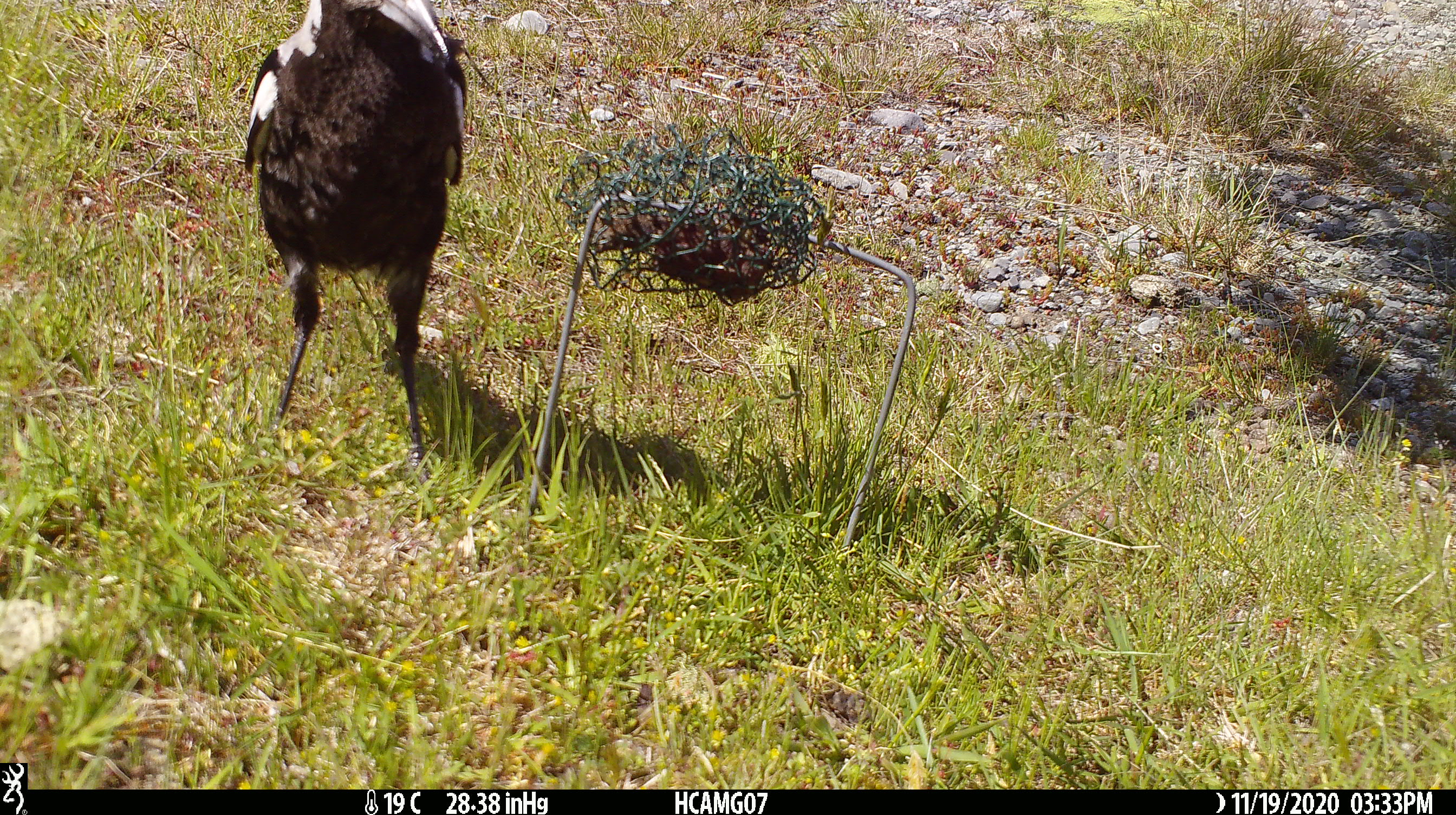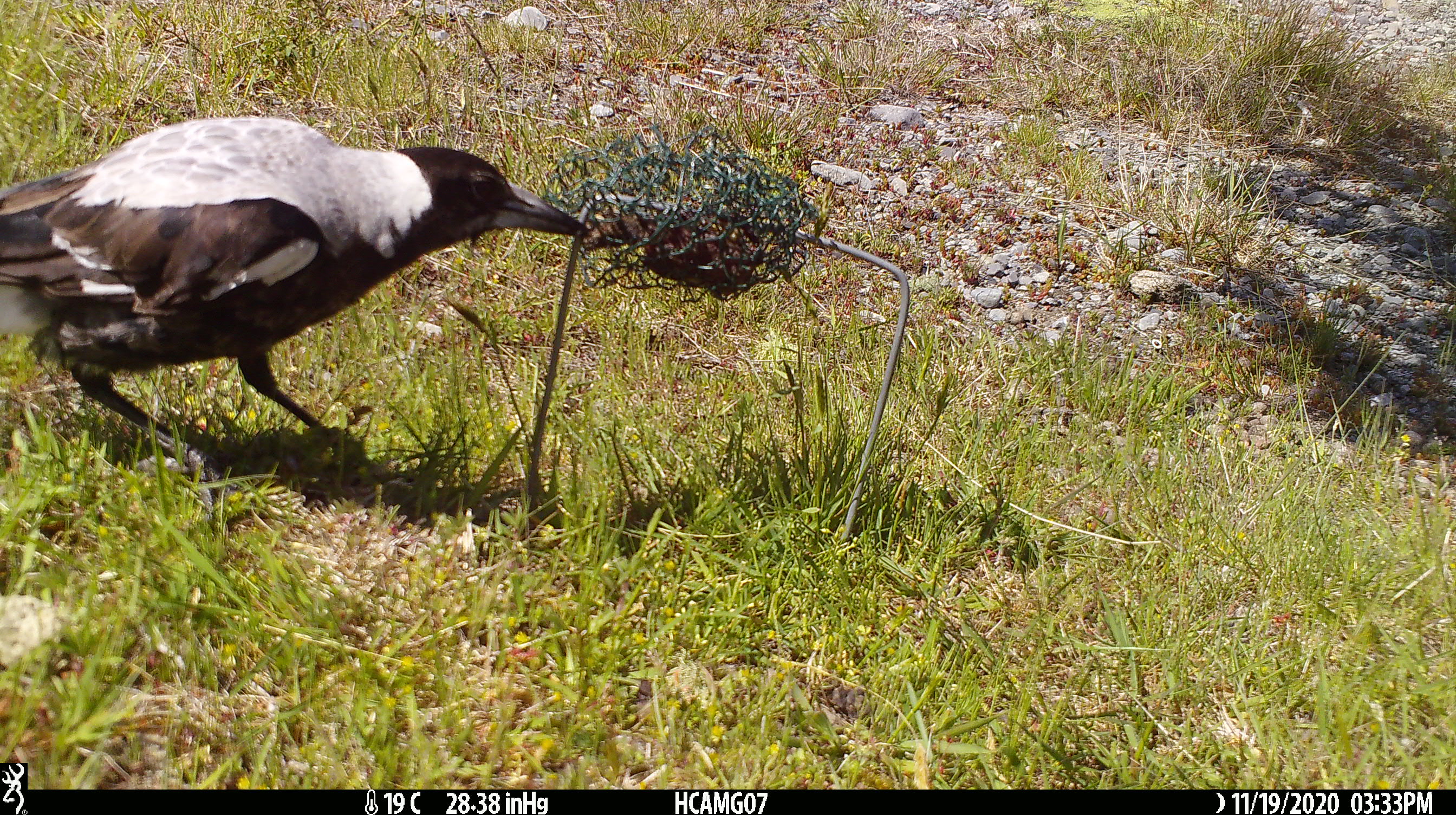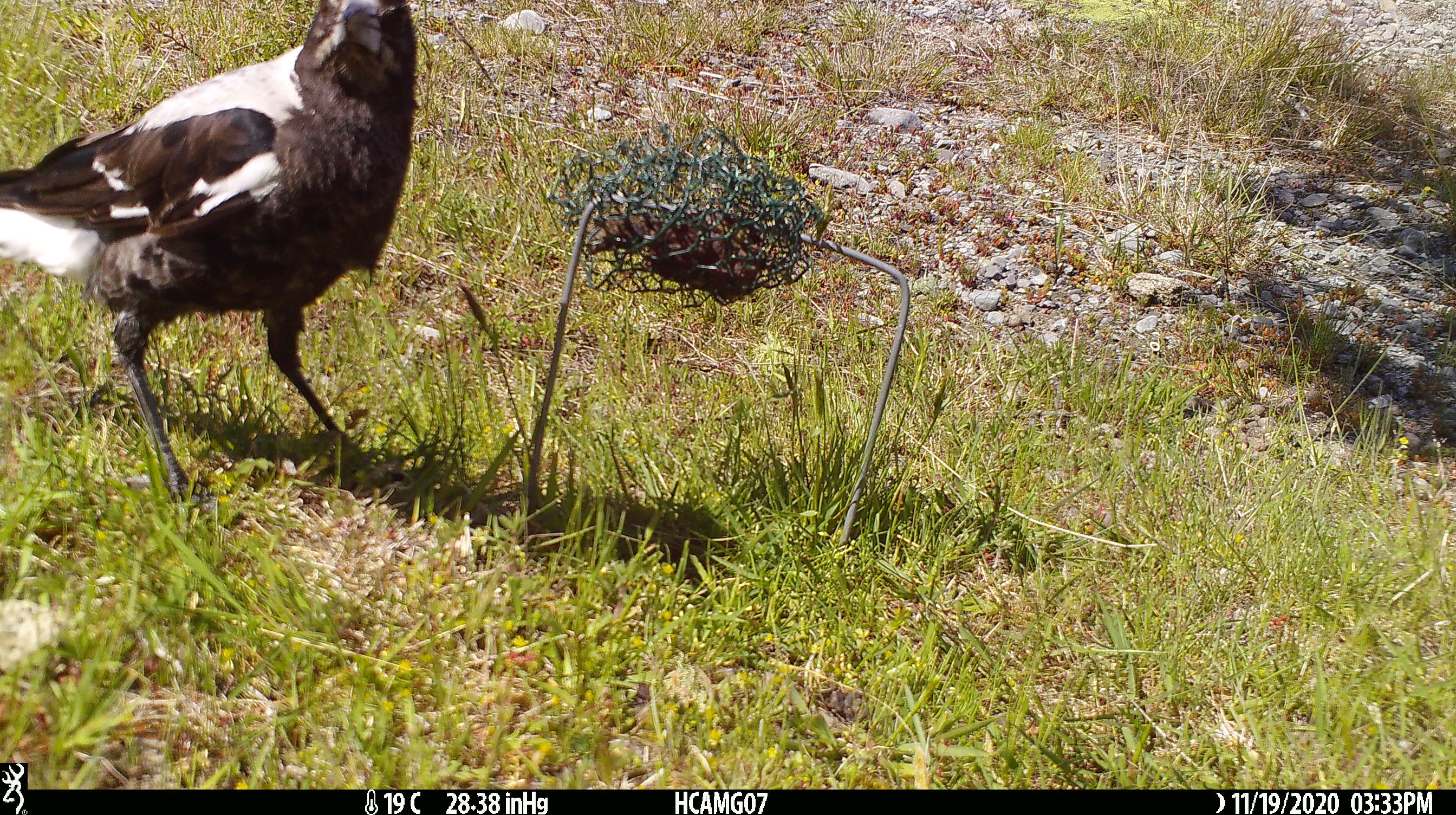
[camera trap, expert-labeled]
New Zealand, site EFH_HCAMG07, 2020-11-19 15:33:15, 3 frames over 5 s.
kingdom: Animalia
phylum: Chordata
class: Aves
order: Passeriformes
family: Artamidae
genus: Gymnorhina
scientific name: Gymnorhina tibicen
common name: australian magpie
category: magpie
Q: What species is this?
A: Magpie (australian magpie) (Gymnorhina tibicen).